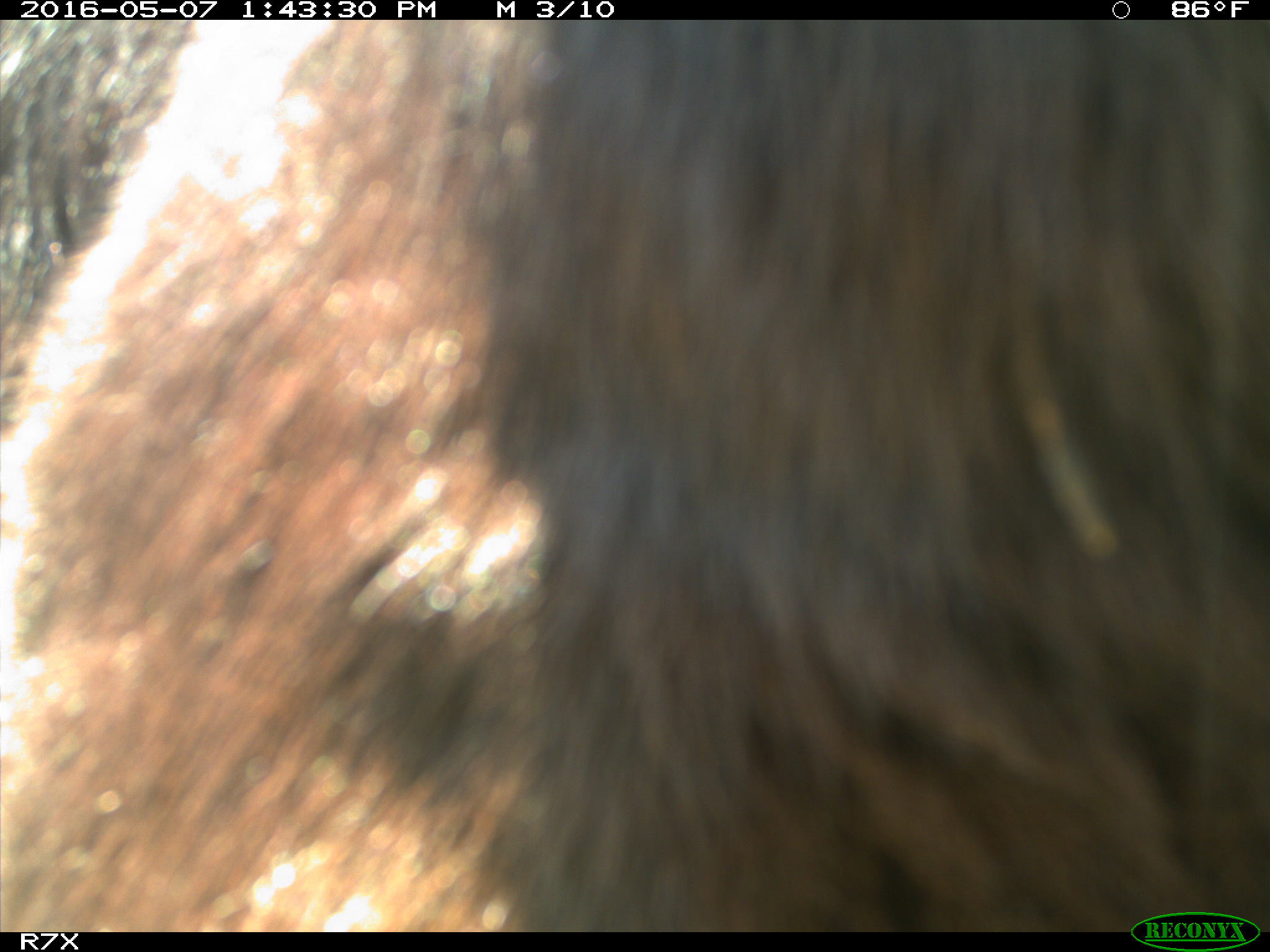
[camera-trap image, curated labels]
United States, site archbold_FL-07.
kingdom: Animalia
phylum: Chordata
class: Mammalia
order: Artiodactyla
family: Bovidae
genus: Bos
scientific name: Bos taurus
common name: domestic cow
Bos taurus (domestic cow).